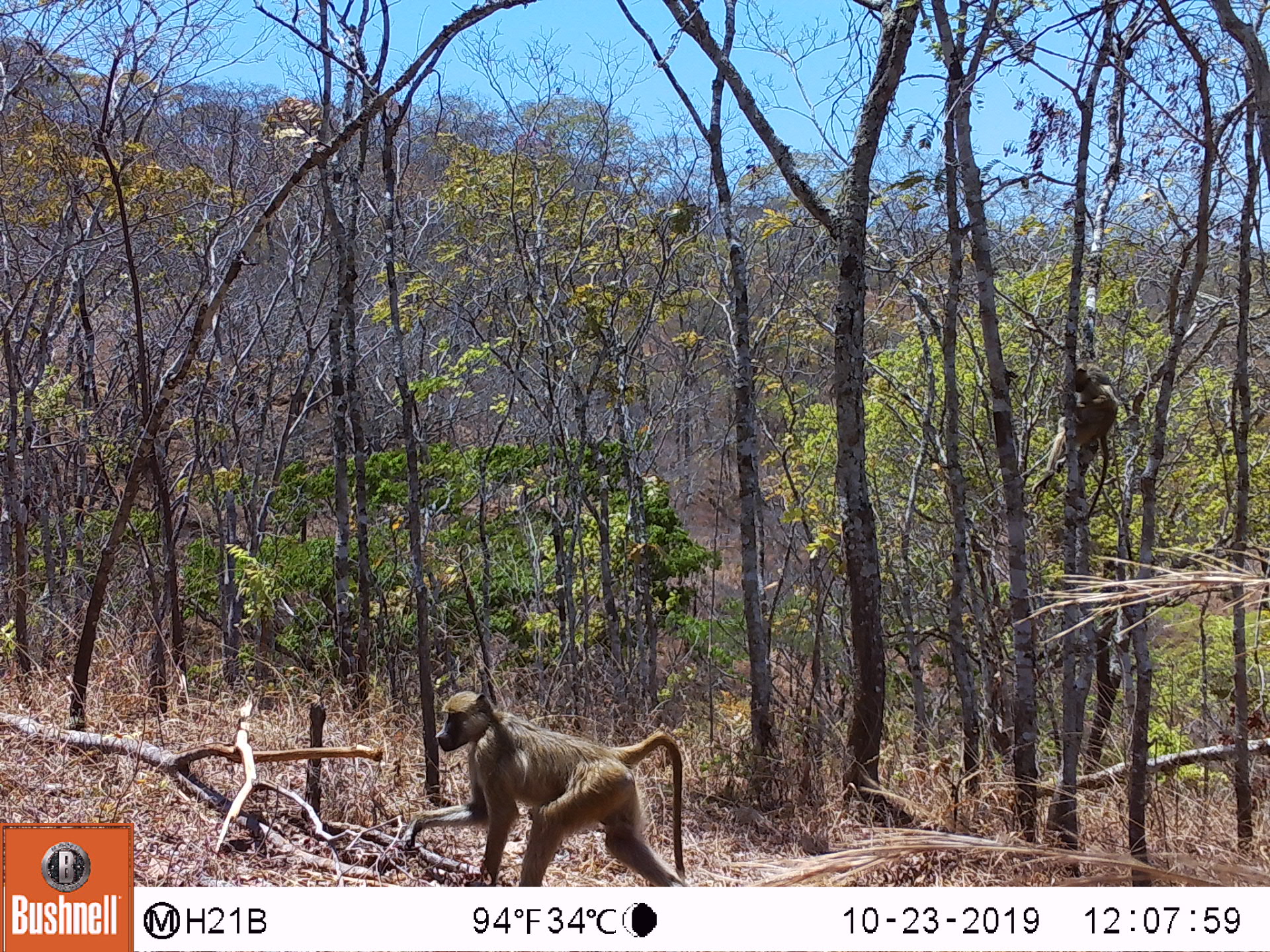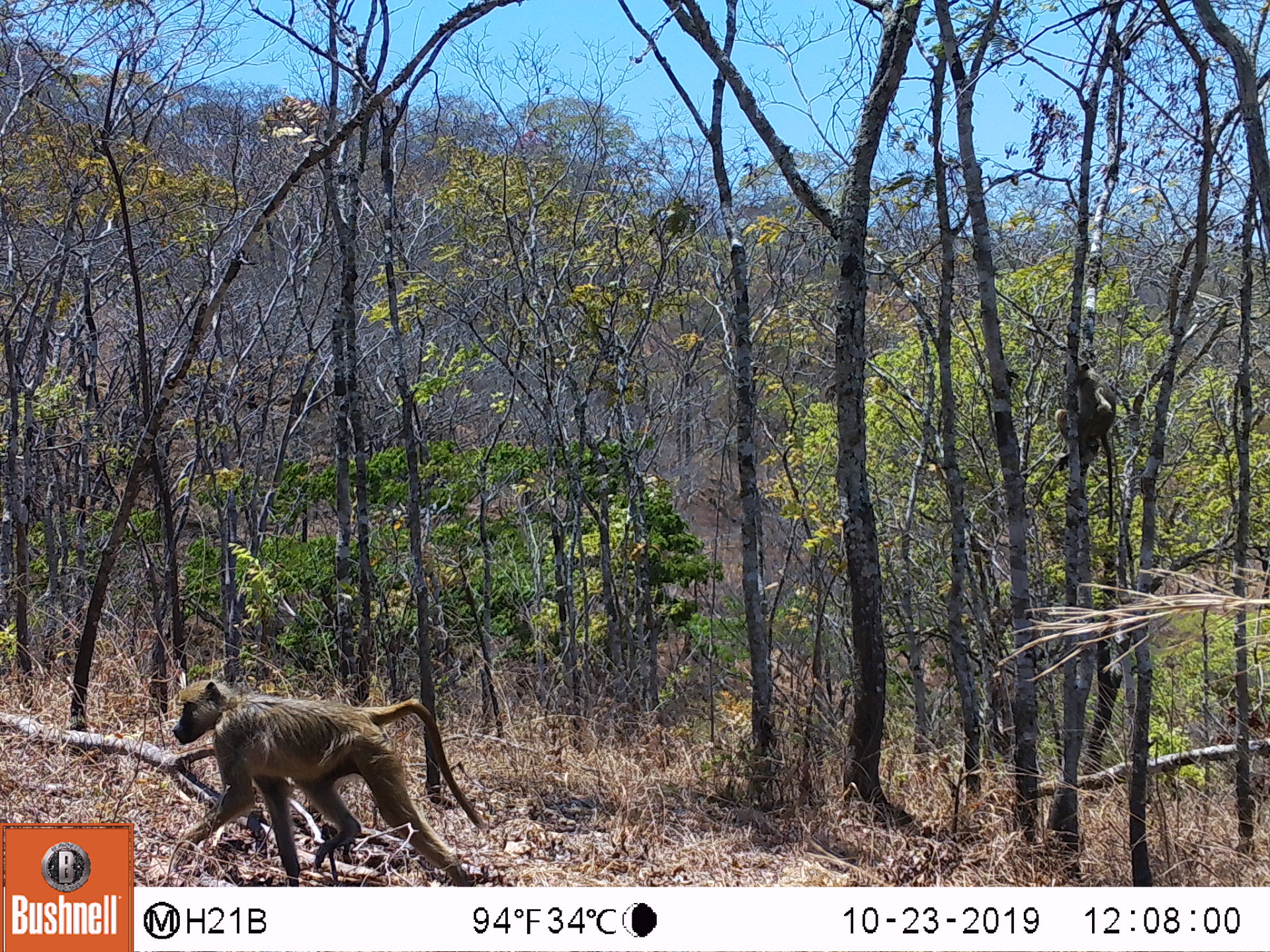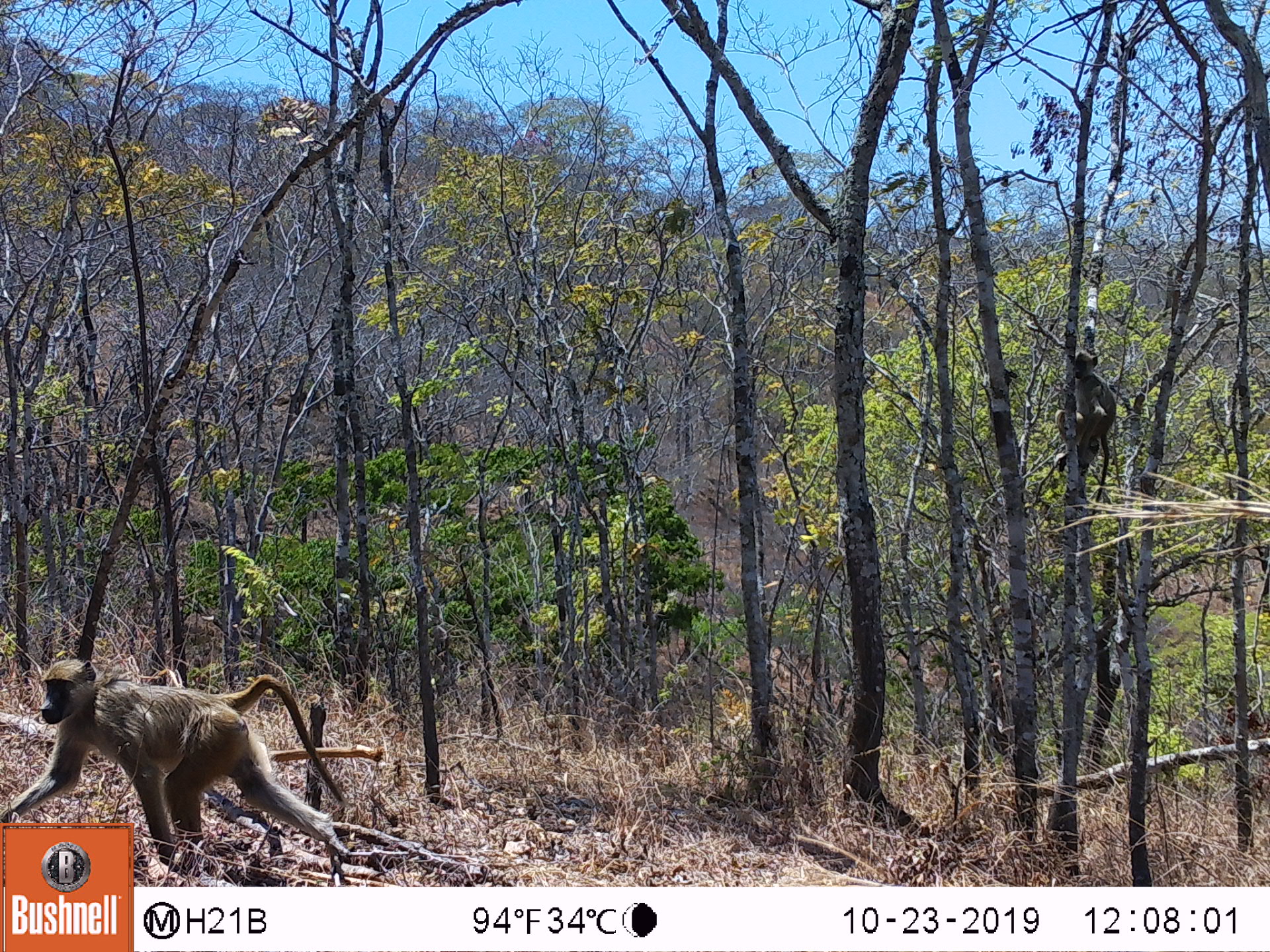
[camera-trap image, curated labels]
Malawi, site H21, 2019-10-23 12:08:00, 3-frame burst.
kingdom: Animalia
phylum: Chordata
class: Mammalia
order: Primates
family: Cercopithecidae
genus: Papio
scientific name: Papio cynocephalus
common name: yellow baboon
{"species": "yellow baboon (Papio cynocephalus)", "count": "2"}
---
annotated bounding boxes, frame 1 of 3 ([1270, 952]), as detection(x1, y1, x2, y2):
yellow baboon: detection(396, 691, 690, 882); detection(1035, 360, 1118, 493)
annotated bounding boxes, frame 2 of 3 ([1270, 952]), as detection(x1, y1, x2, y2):
yellow baboon: detection(167, 671, 472, 877); detection(1050, 363, 1116, 520)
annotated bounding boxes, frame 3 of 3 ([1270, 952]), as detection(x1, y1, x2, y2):
yellow baboon: detection(10, 656, 334, 819); detection(1050, 350, 1115, 496)